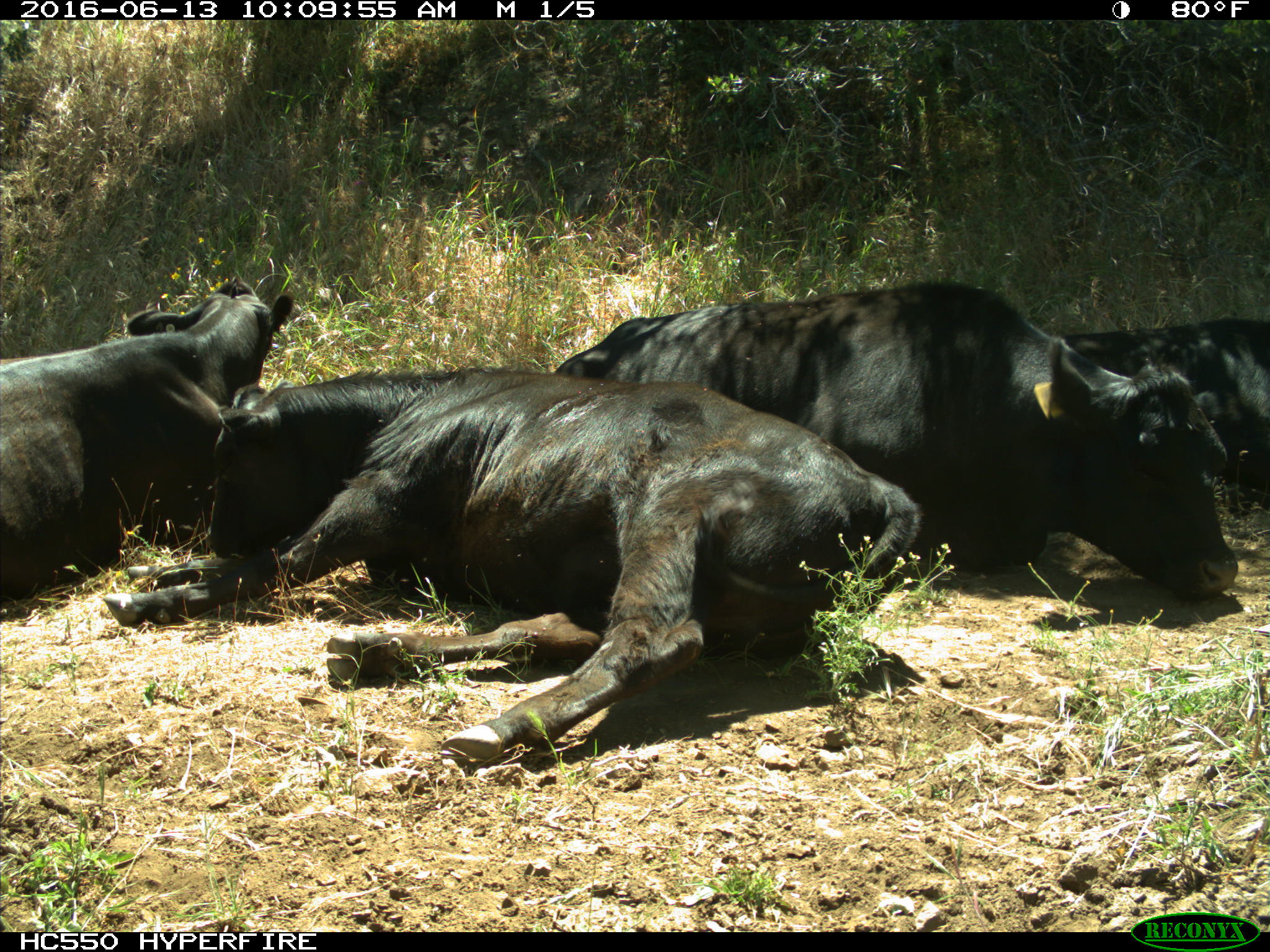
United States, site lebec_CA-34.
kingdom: Animalia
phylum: Chordata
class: Mammalia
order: Artiodactyla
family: Bovidae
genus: Bos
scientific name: Bos taurus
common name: domestic cow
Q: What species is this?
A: Bos taurus (domestic cow).